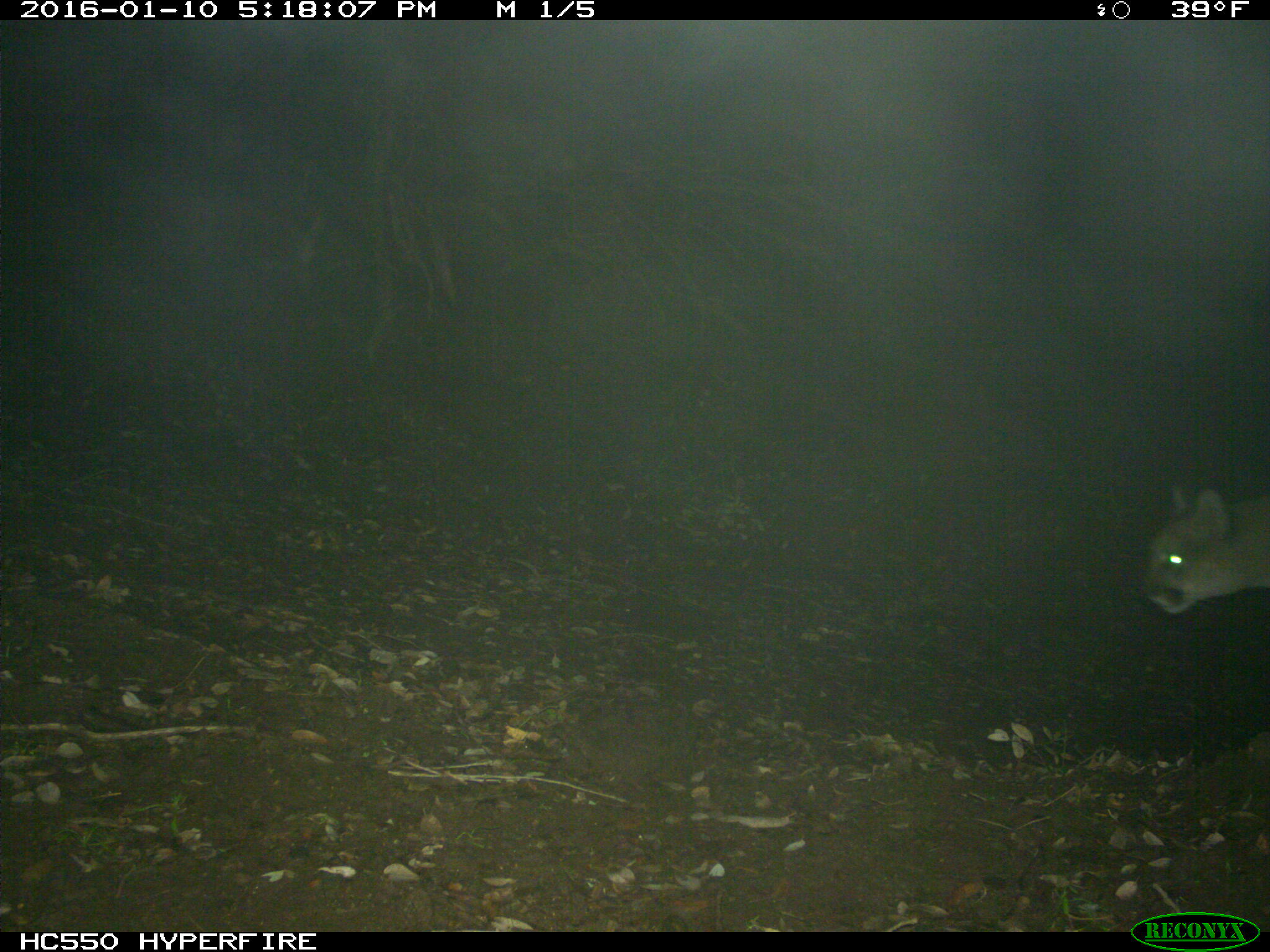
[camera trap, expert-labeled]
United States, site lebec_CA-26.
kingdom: Animalia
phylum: Chordata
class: Mammalia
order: Carnivora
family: Felidae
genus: Puma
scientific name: Puma concolor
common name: mountain lion